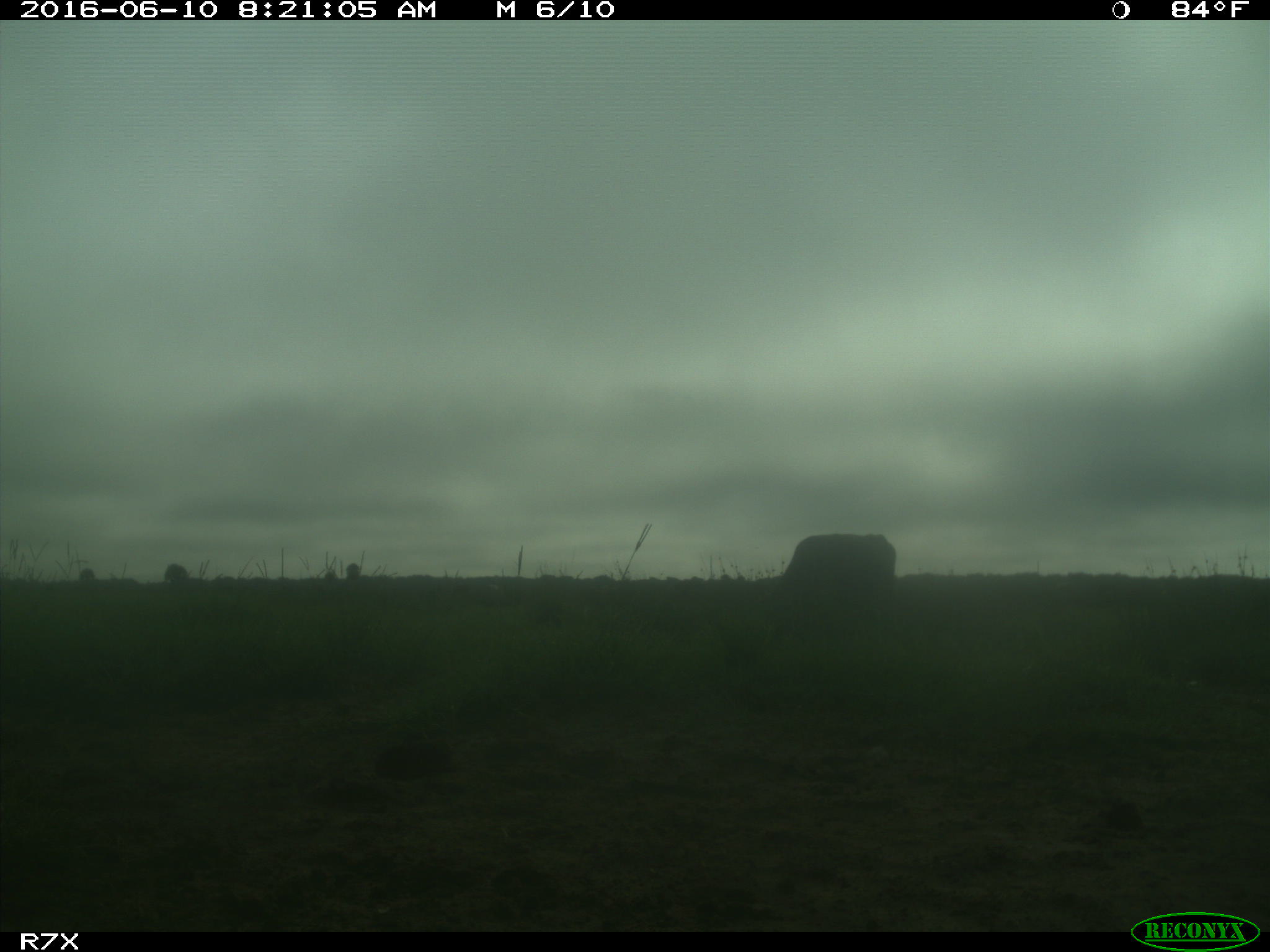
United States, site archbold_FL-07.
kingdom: Animalia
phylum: Chordata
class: Mammalia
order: Artiodactyla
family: Bovidae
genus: Bos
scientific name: Bos taurus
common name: domestic cow